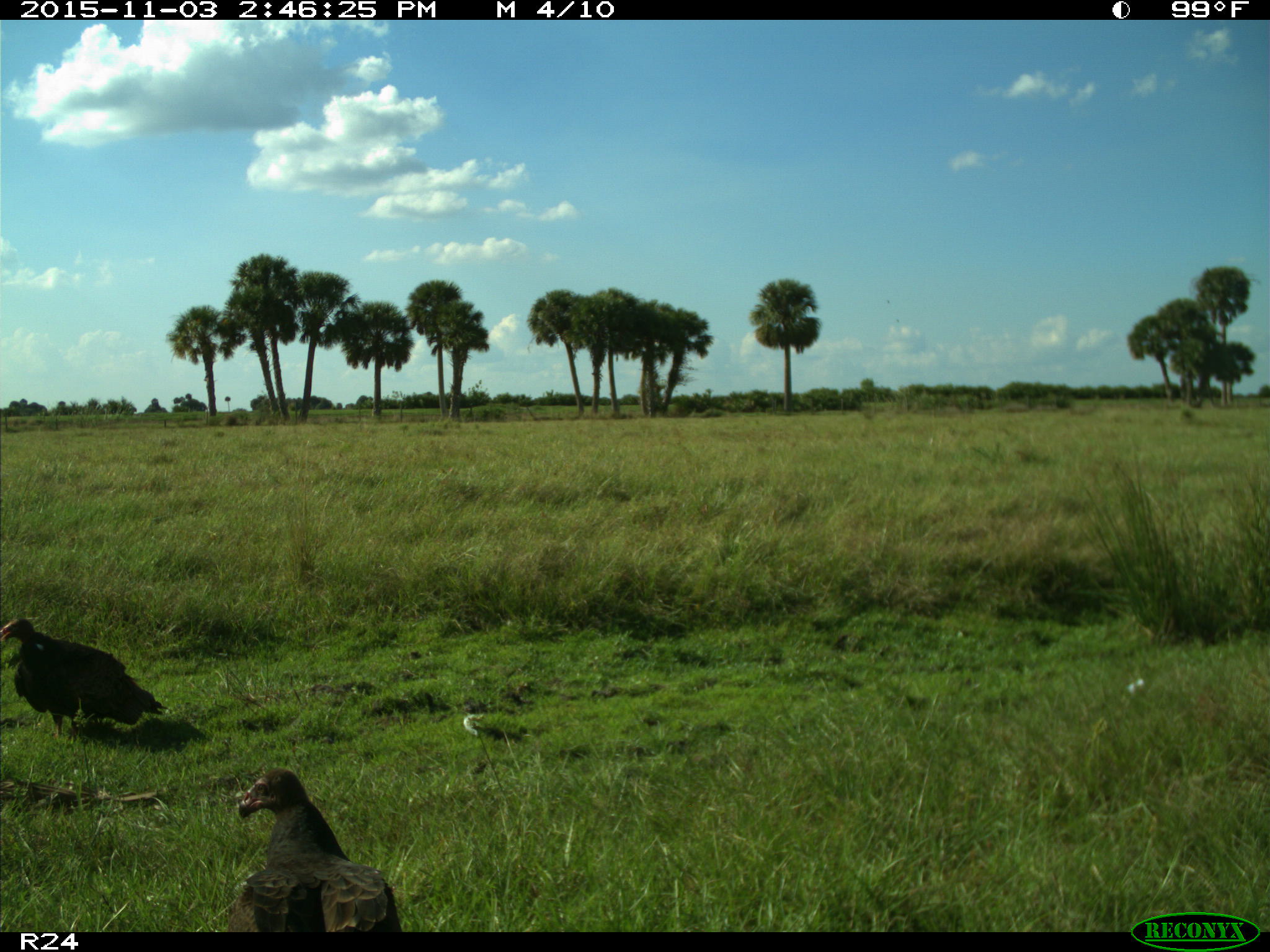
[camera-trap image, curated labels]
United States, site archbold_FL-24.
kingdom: Animalia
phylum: Chordata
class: Aves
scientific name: Aves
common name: birds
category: unidentified bird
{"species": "unidentified bird (birds) (Aves)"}